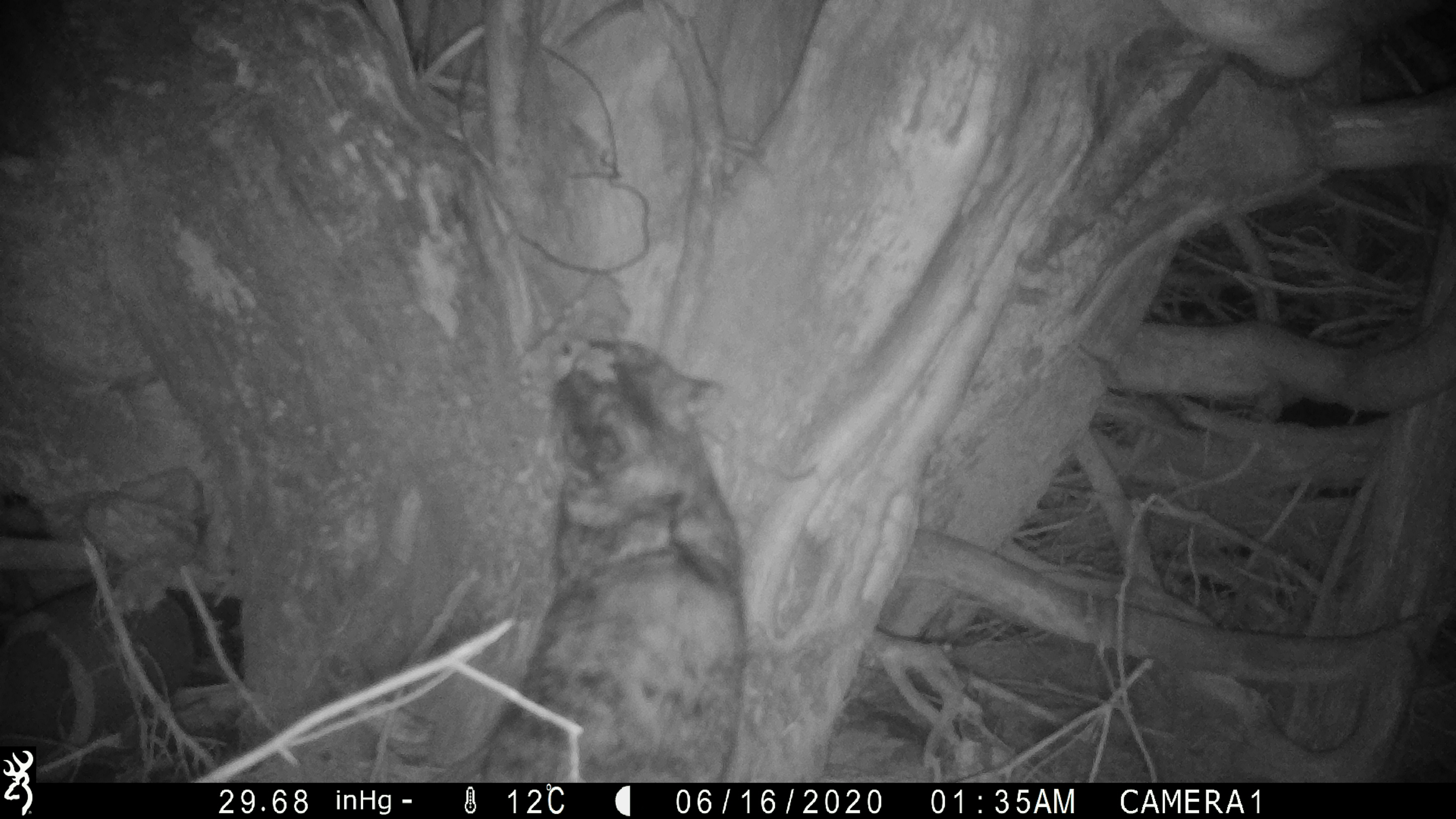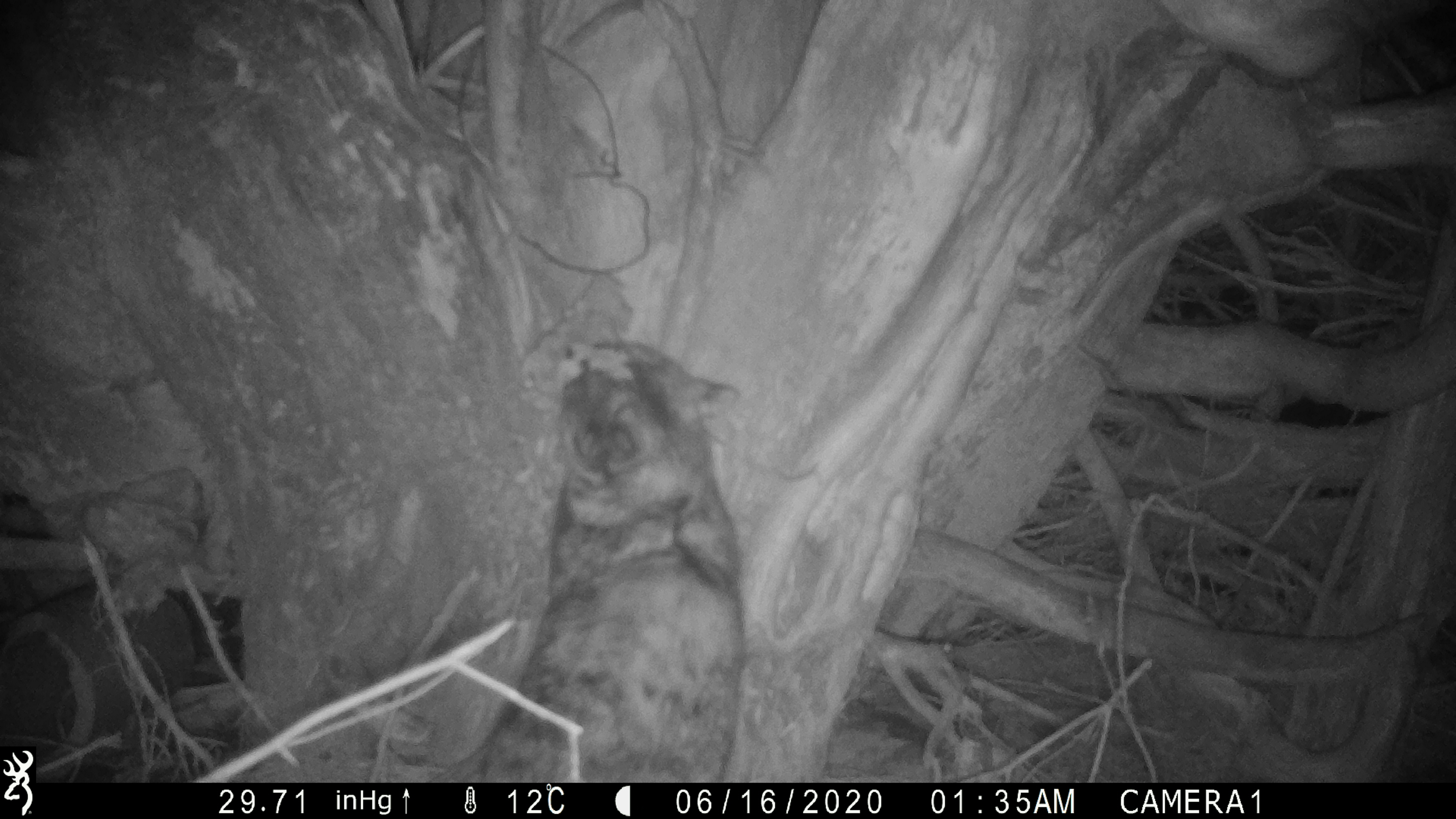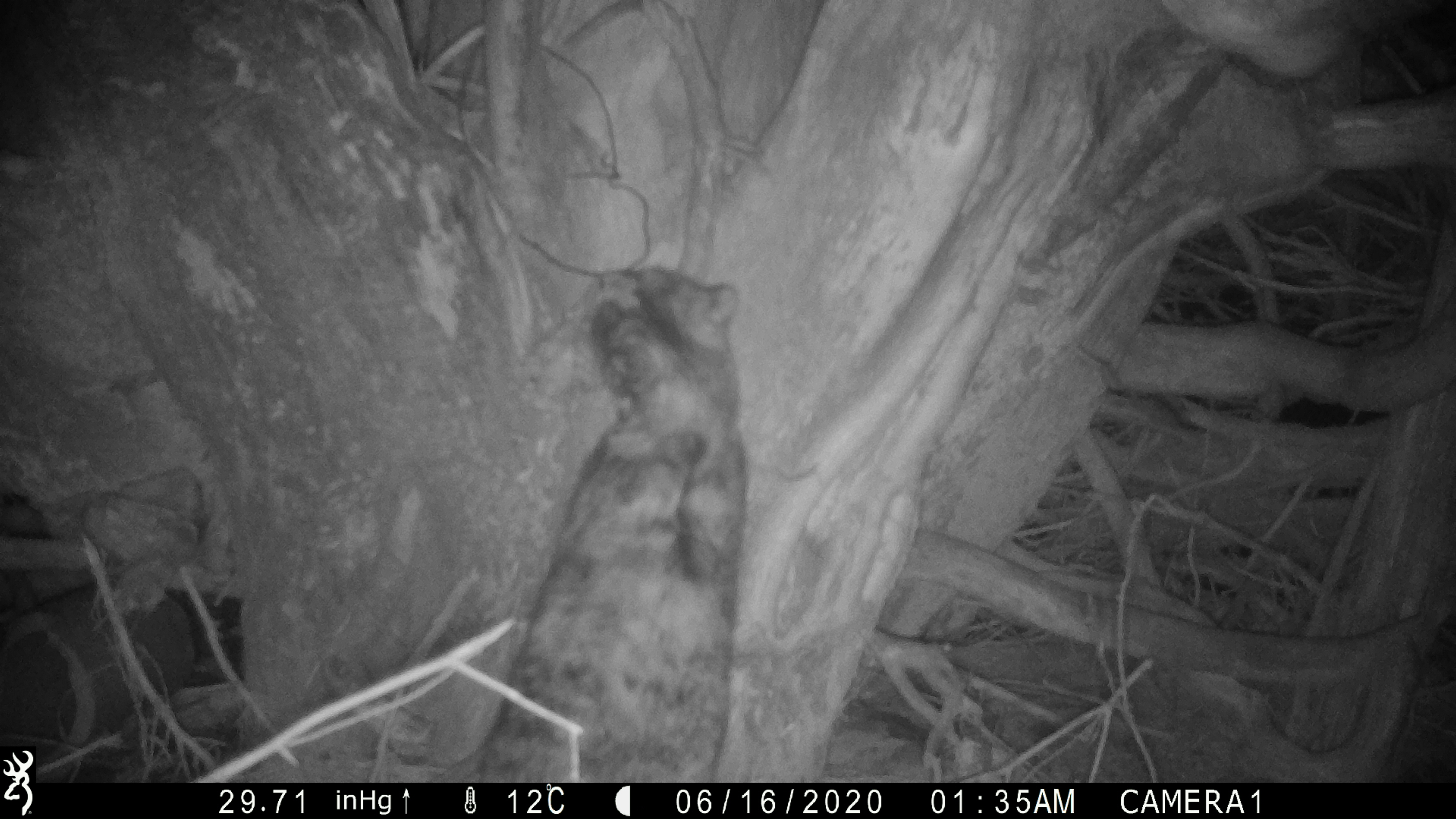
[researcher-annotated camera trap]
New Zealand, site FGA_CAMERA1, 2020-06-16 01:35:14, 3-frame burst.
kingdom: Animalia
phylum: Chordata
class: Mammalia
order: Carnivora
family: Felidae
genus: Felis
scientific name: Felis catus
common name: domestic cat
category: cat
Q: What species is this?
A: Cat (domestic cat) (Felis catus).